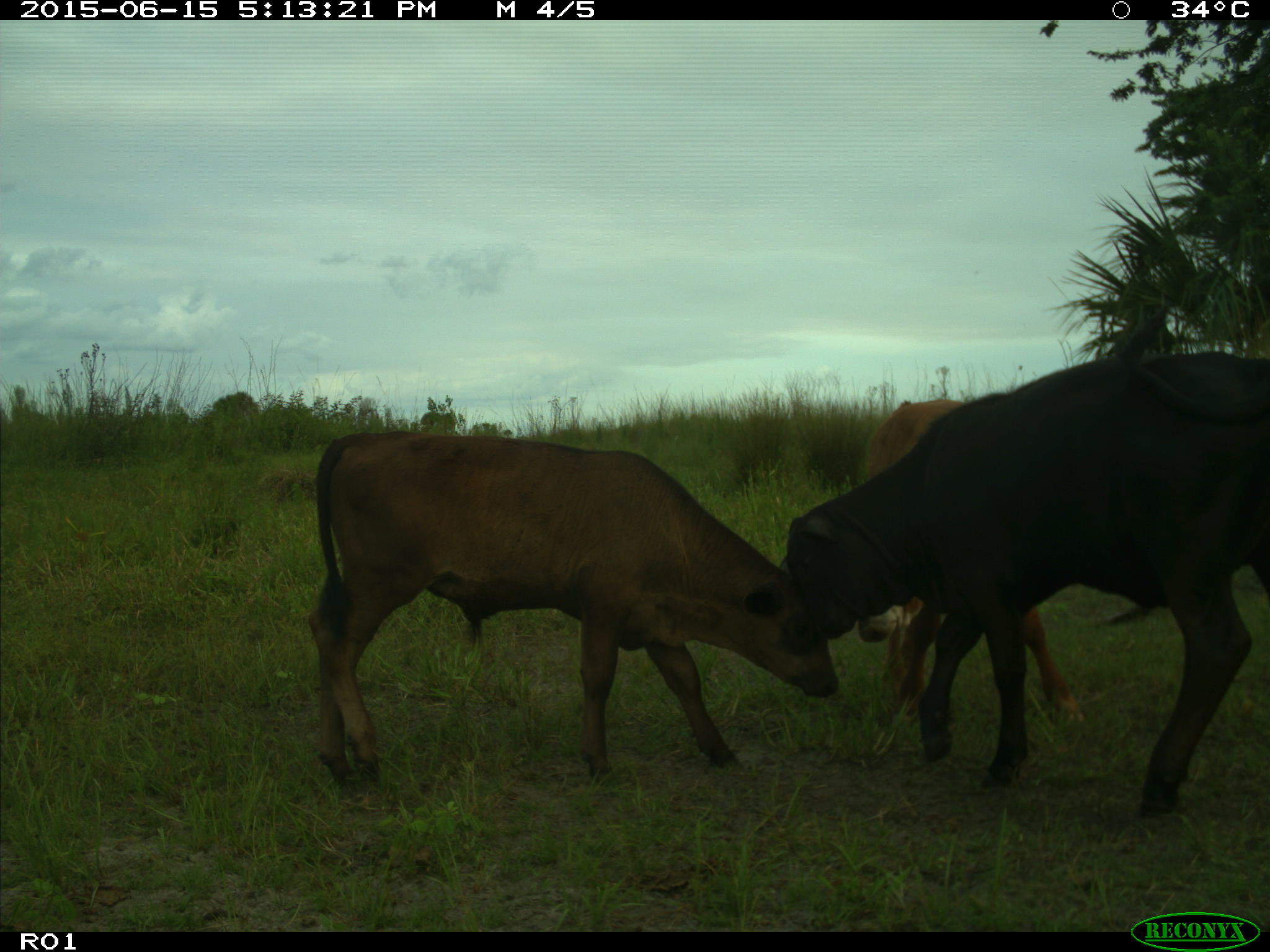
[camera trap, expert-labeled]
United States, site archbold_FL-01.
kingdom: Animalia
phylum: Chordata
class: Mammalia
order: Artiodactyla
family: Bovidae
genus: Bos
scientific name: Bos taurus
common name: domestic cow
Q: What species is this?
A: Bos taurus (domestic cow).